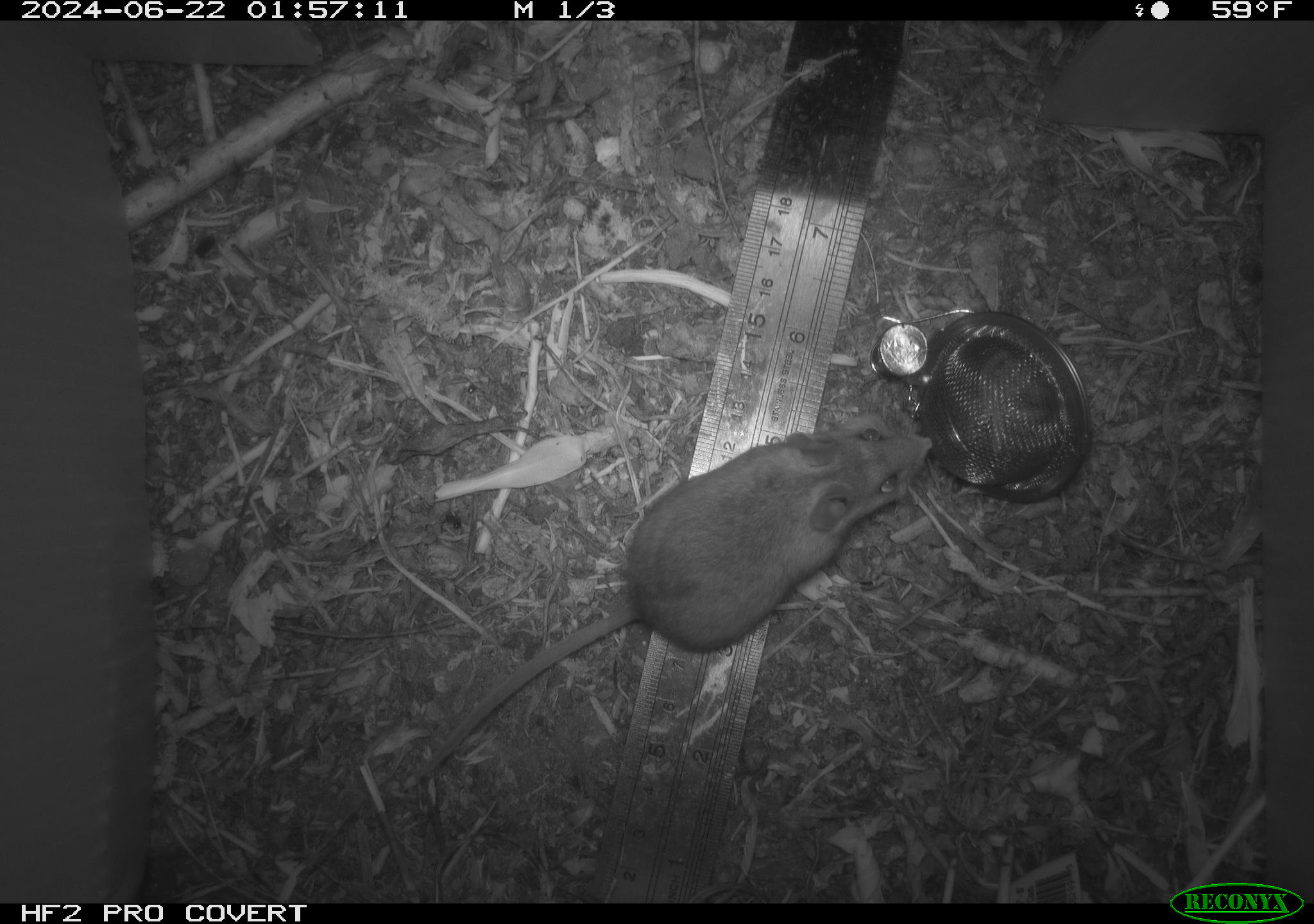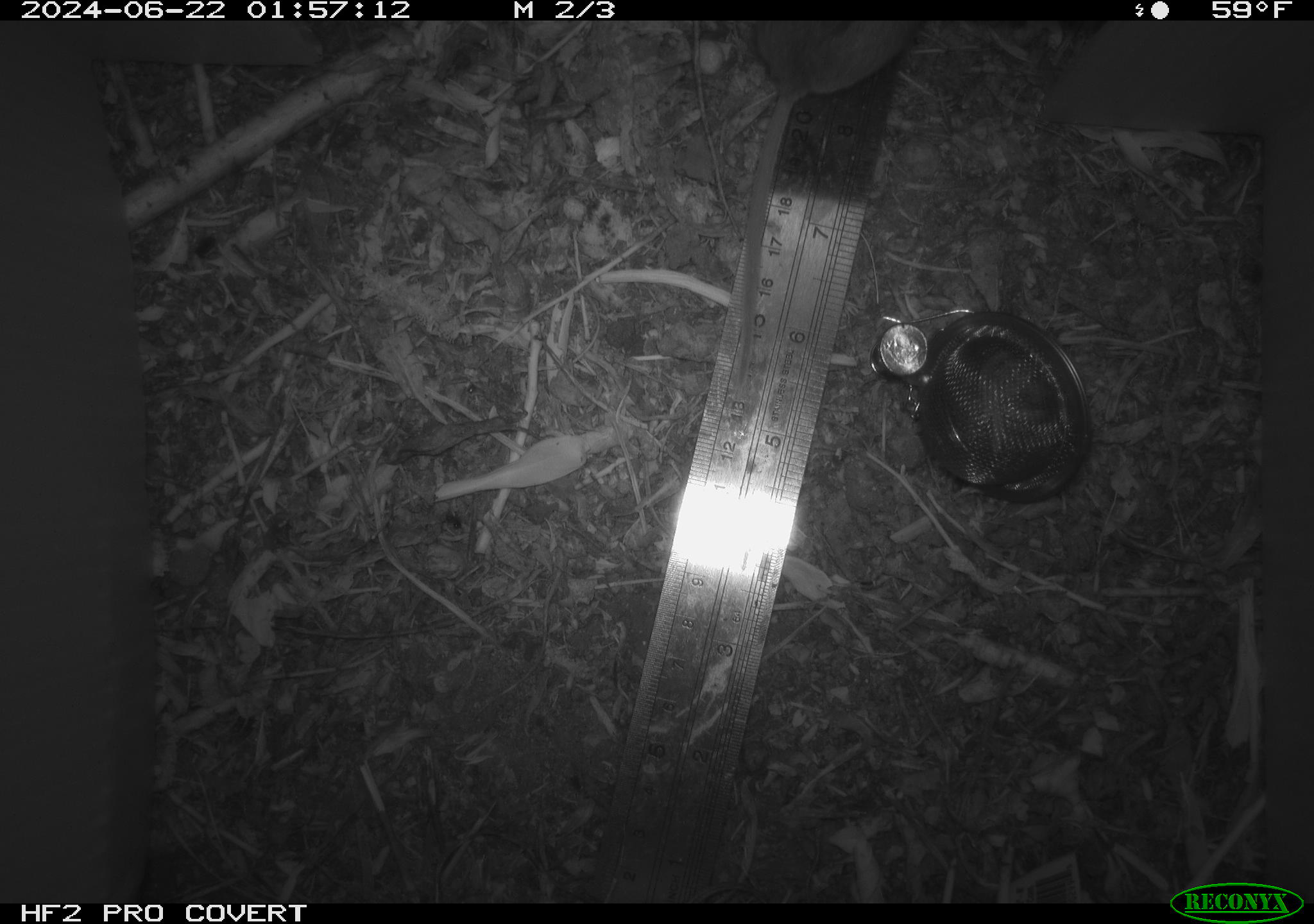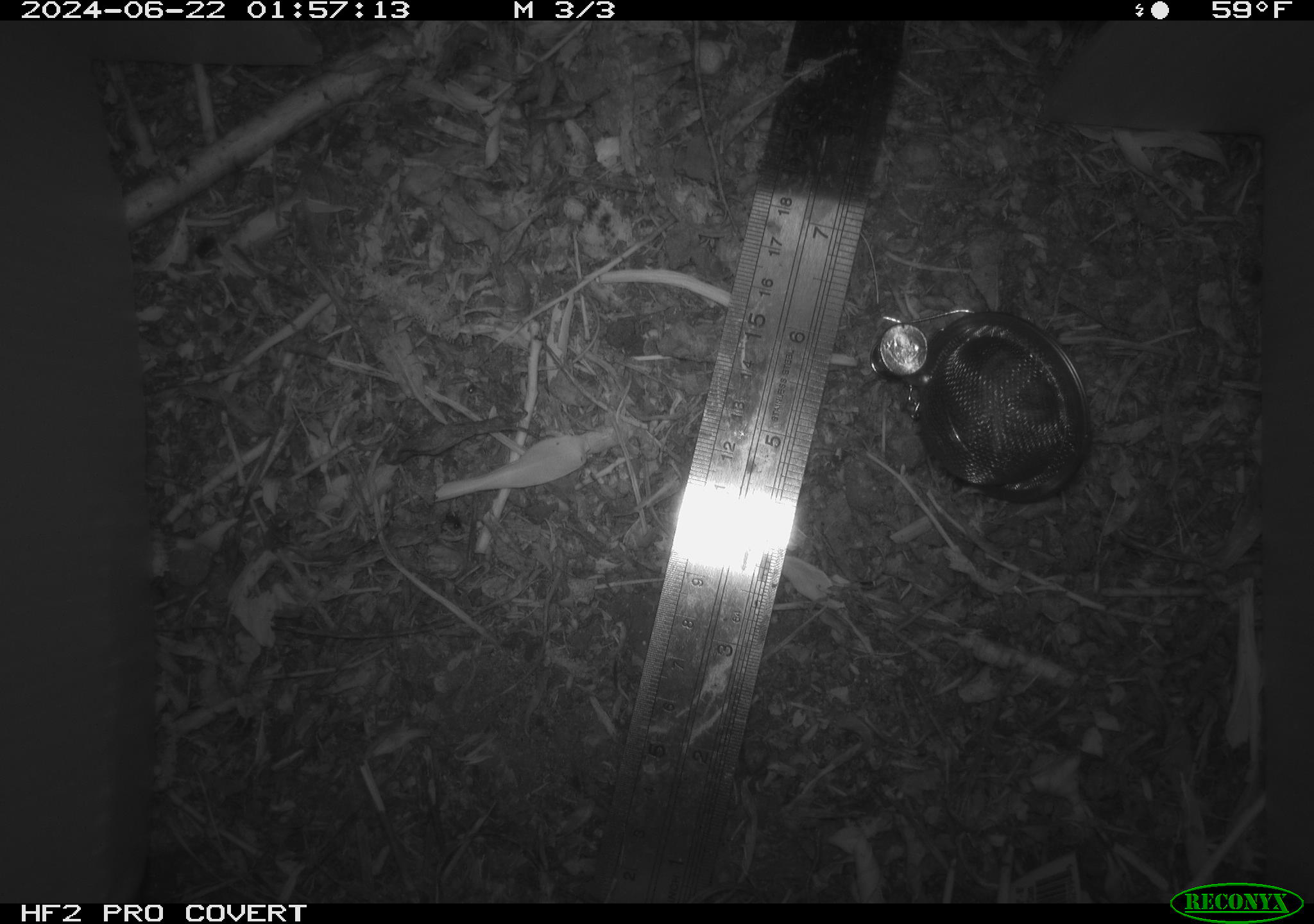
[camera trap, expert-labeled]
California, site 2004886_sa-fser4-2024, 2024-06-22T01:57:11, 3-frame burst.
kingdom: Animalia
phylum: Chordata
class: Mammalia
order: Rodentia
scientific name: Rodentia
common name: rodent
Rodent (Rodentia).